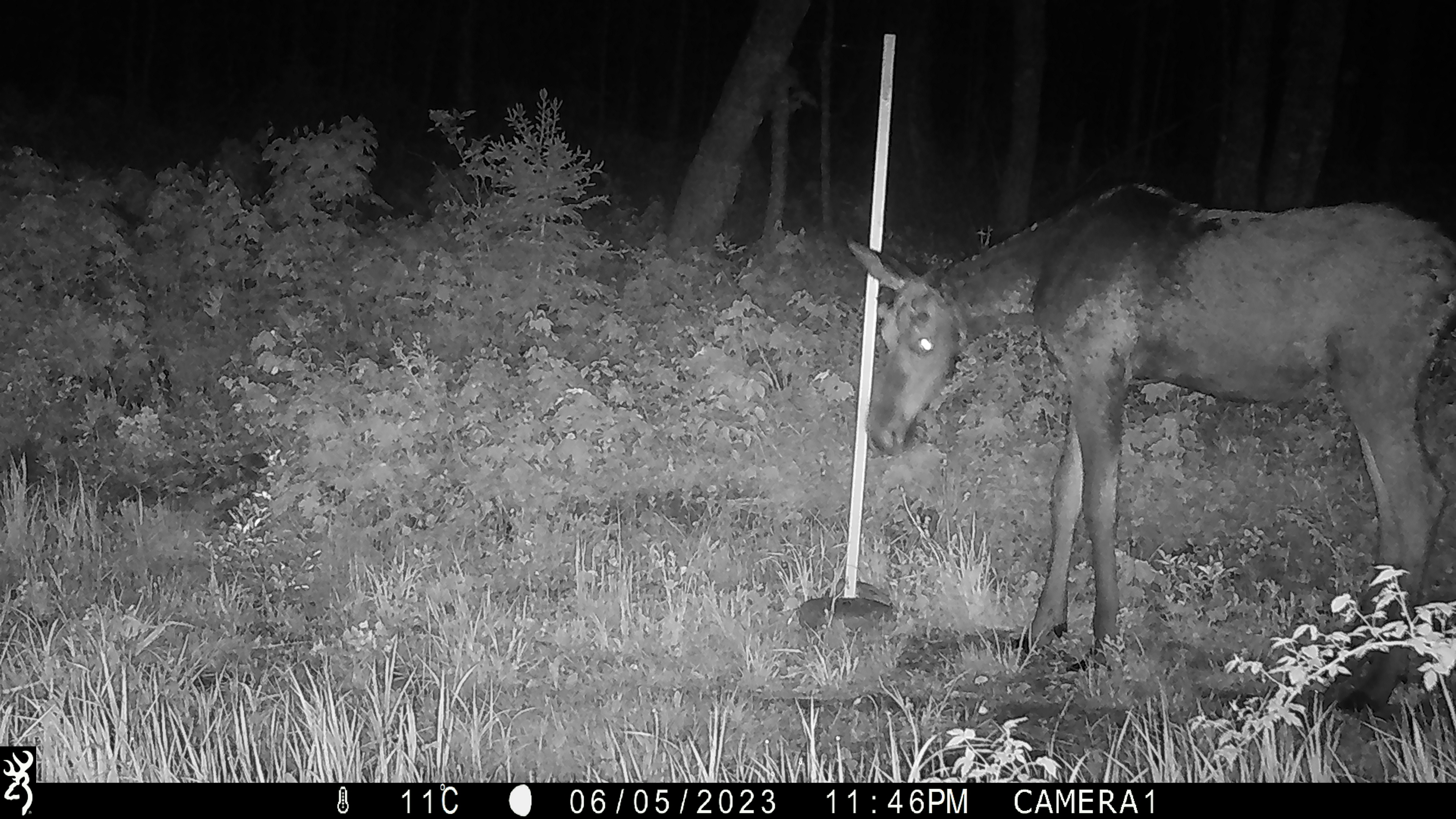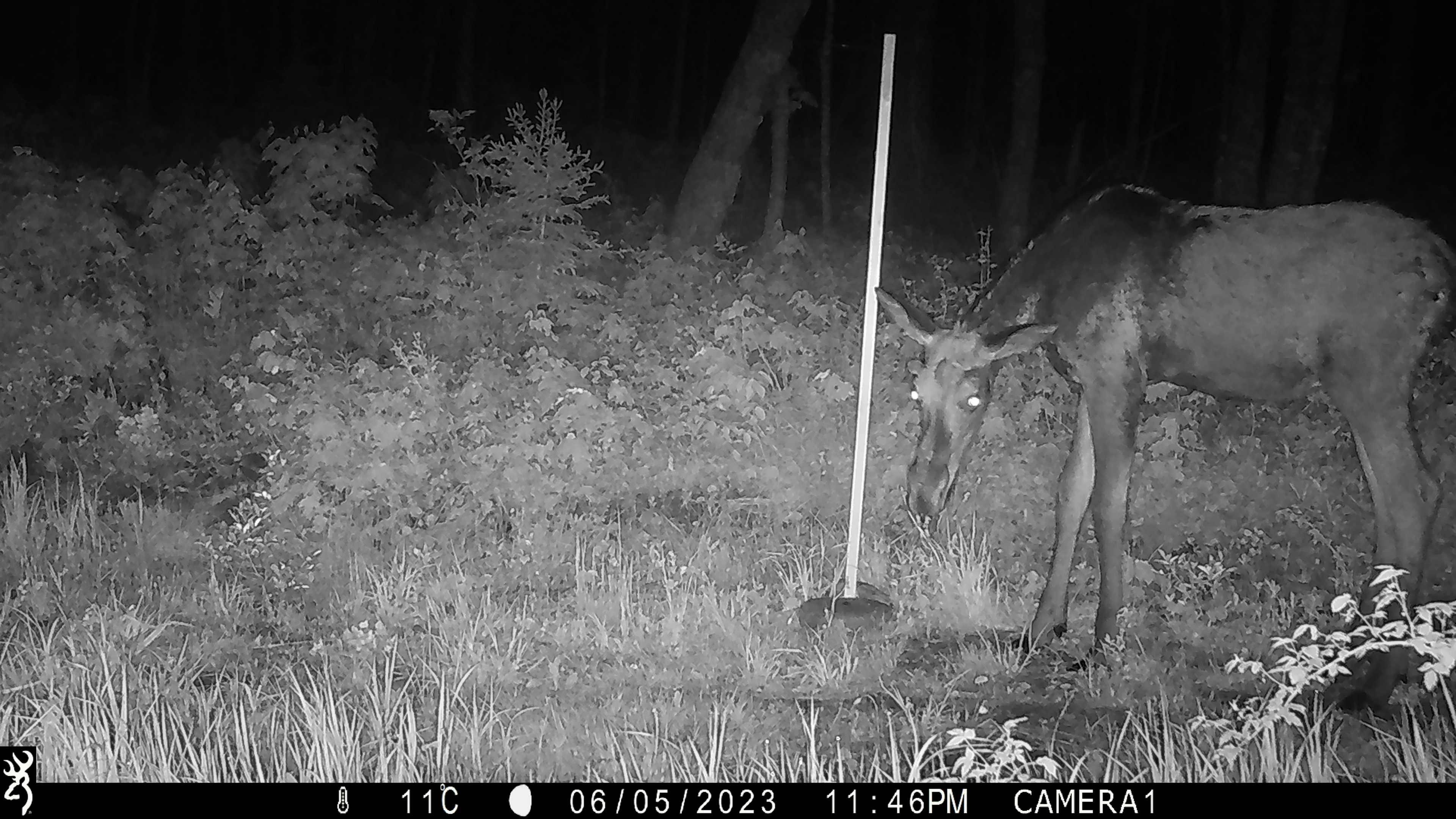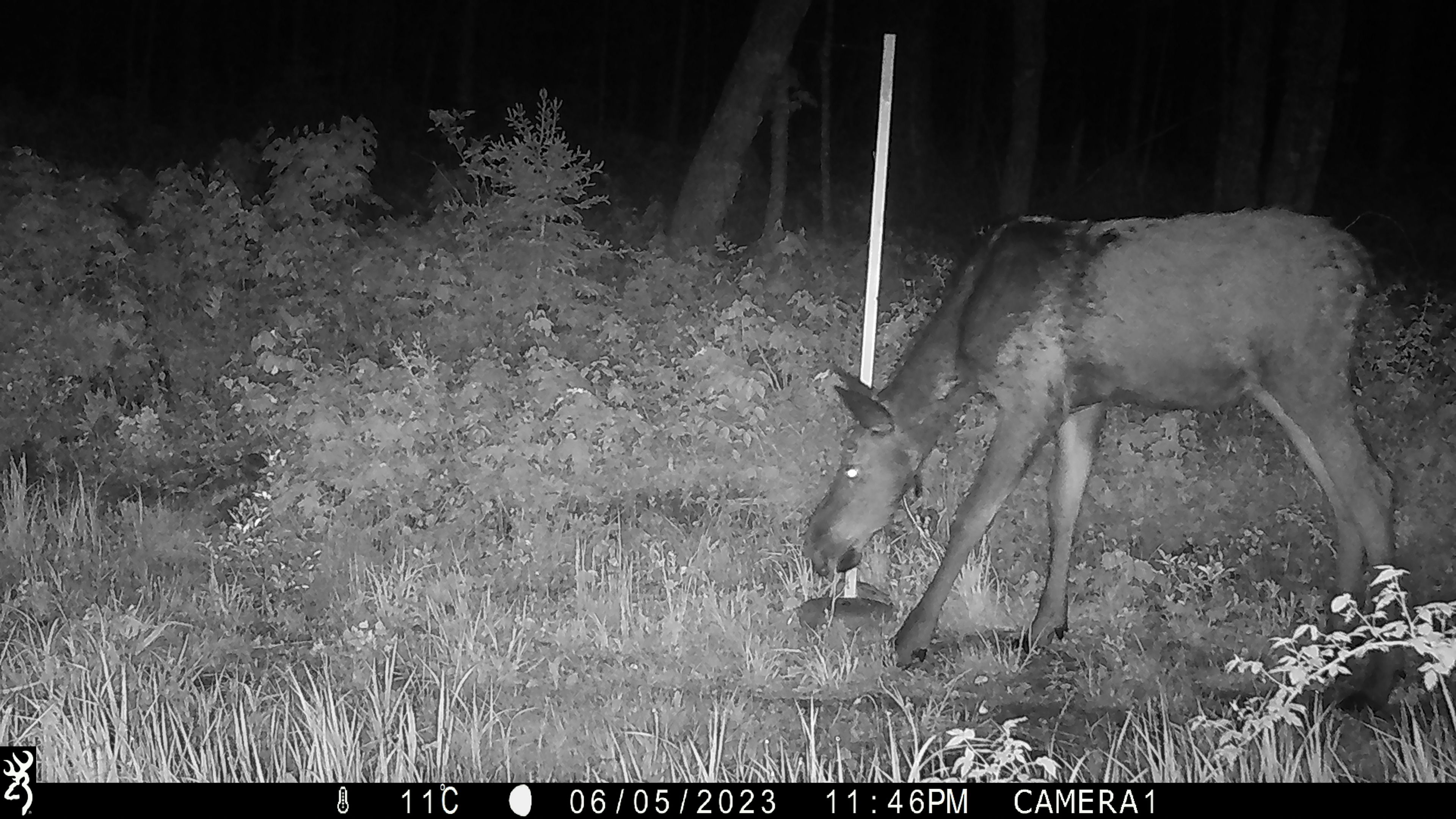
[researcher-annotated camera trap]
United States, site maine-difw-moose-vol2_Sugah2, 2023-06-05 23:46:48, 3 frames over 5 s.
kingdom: Animalia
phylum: Chordata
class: Mammalia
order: Artiodactyla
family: Cervidae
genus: Alces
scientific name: Alces alces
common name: moose